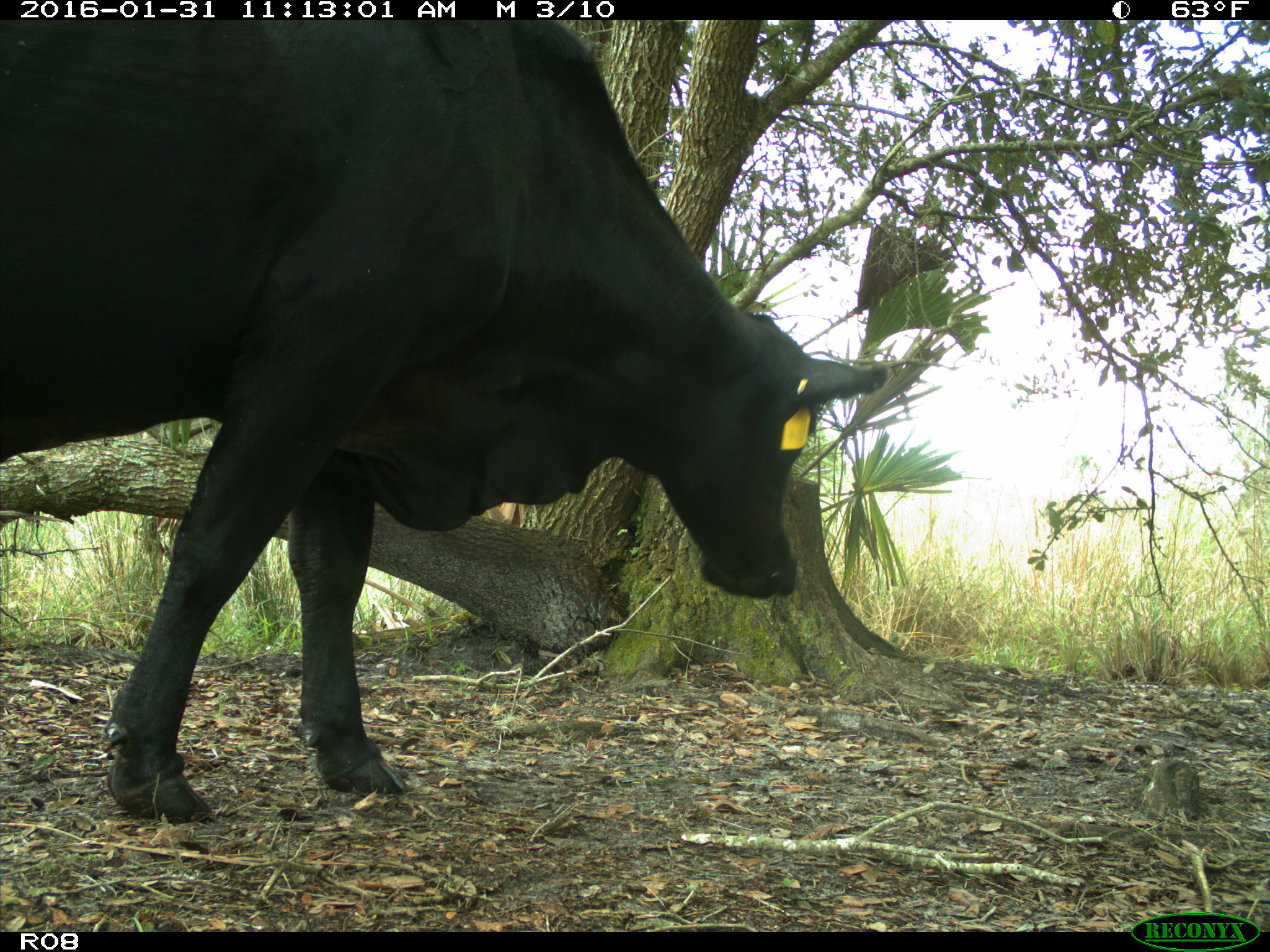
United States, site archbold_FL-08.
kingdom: Animalia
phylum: Chordata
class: Mammalia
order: Artiodactyla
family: Bovidae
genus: Bos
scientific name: Bos taurus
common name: domestic cow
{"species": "Bos taurus (domestic cow)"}